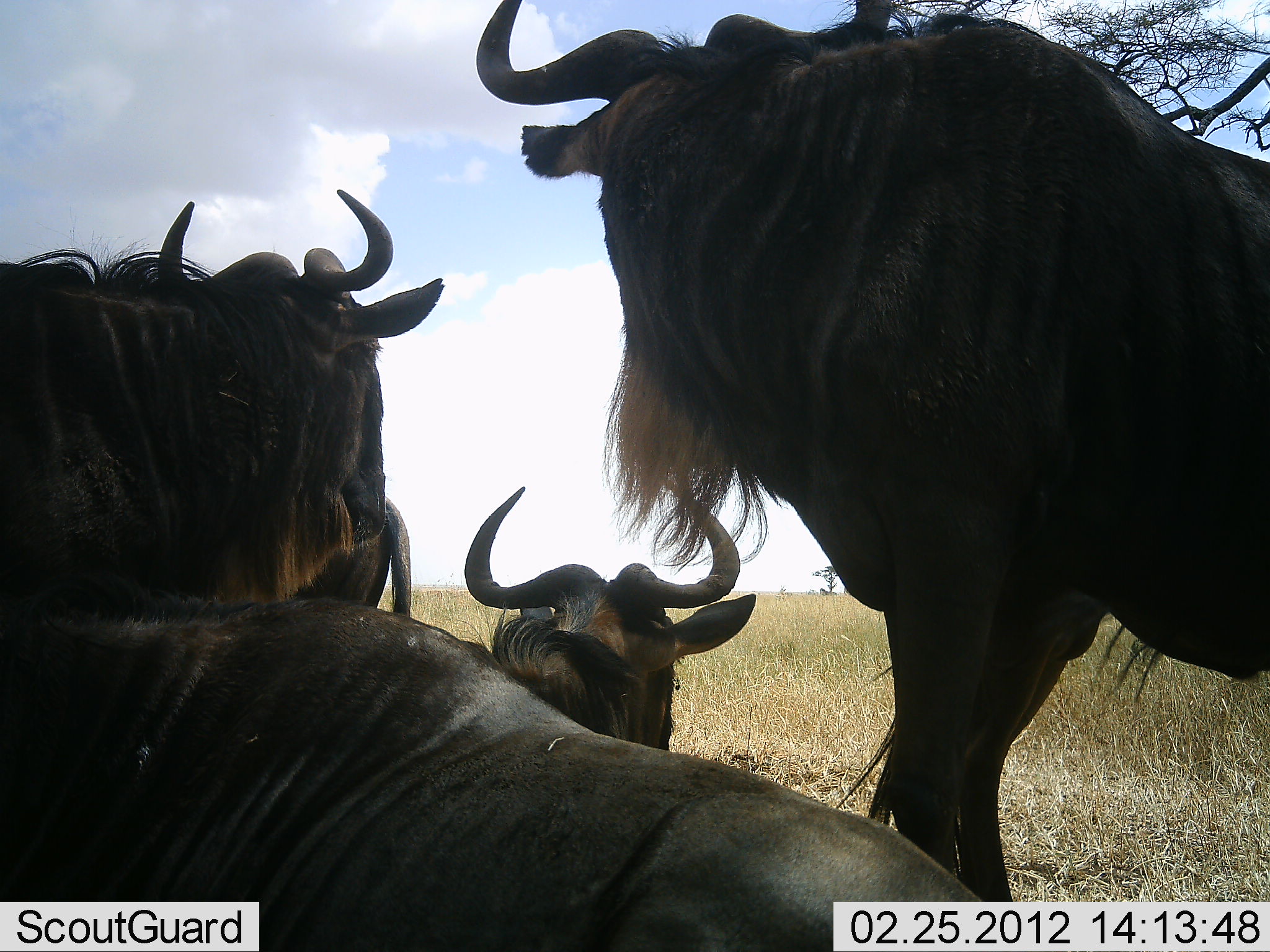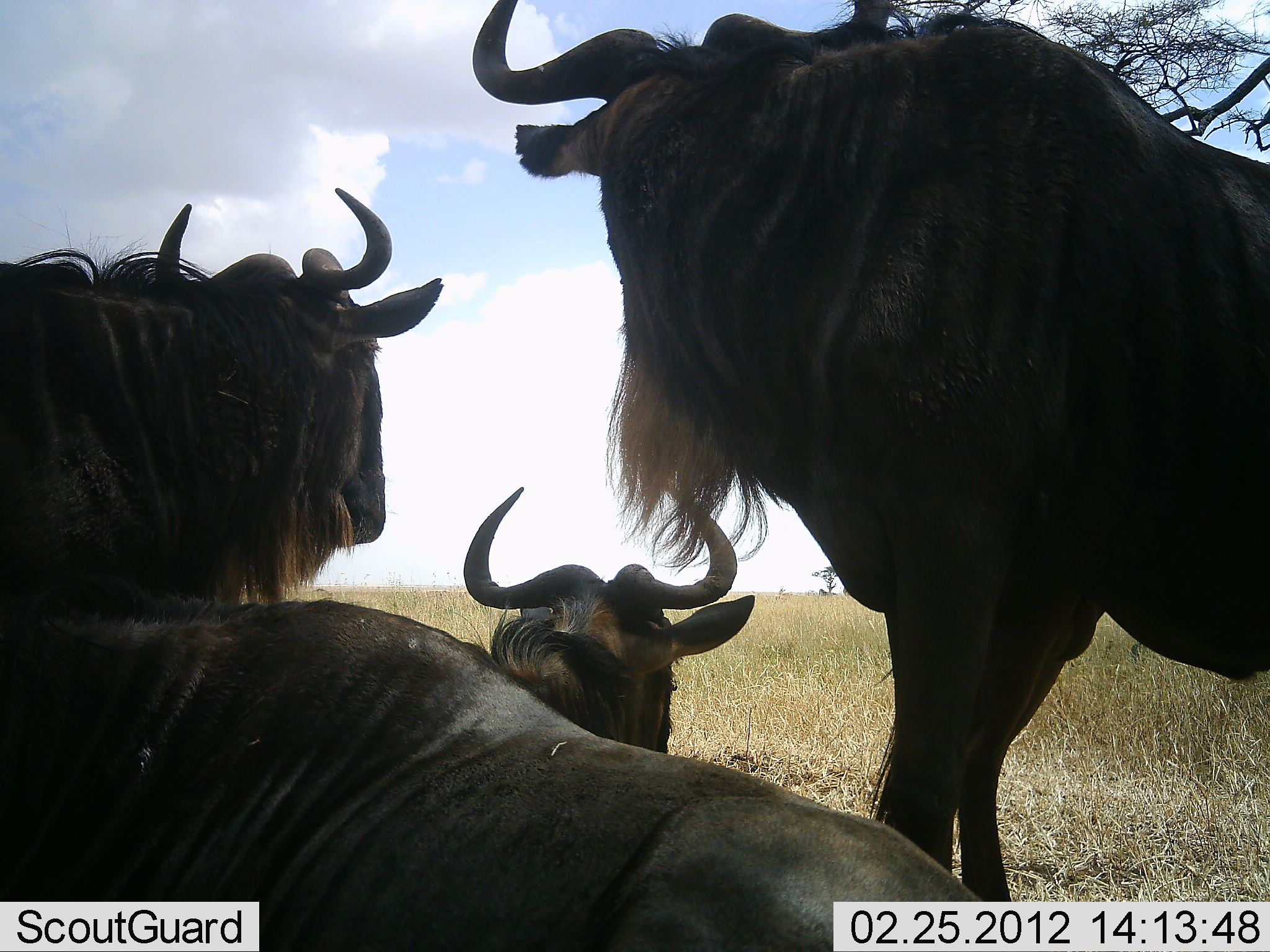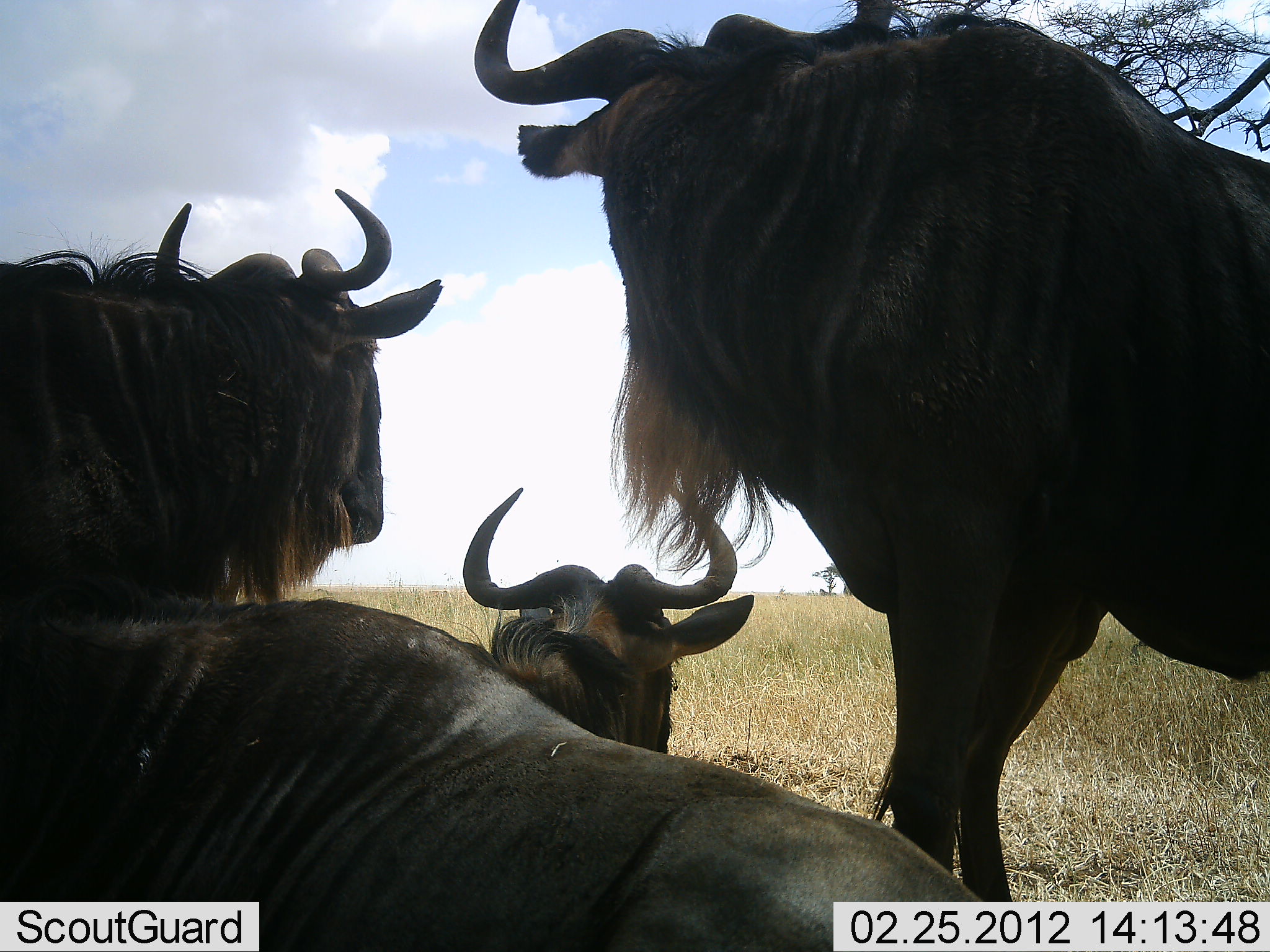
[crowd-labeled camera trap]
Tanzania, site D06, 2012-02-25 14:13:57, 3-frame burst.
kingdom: Animalia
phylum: Chordata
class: Mammalia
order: Artiodactyla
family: Bovidae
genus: Connochaetes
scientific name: Connochaetes taurinus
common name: blue wildebeest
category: wildebeest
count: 4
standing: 72%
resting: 90%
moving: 17%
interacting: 3%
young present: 0%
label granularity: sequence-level